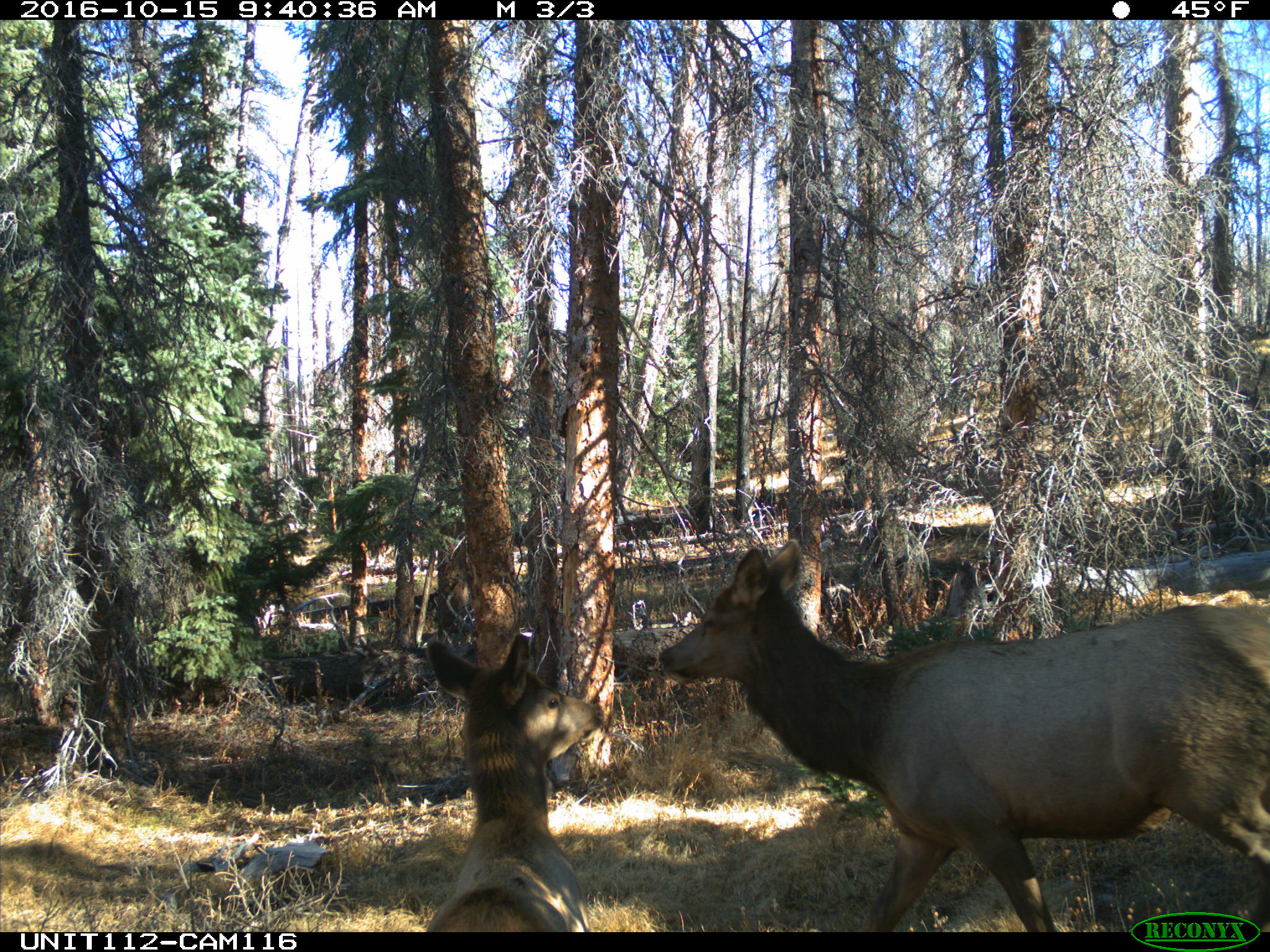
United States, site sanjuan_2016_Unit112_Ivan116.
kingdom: Animalia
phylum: Chordata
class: Mammalia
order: Artiodactyla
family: Cervidae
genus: Cervus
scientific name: Cervus elaphus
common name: red deer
Cervus elaphus (red deer).